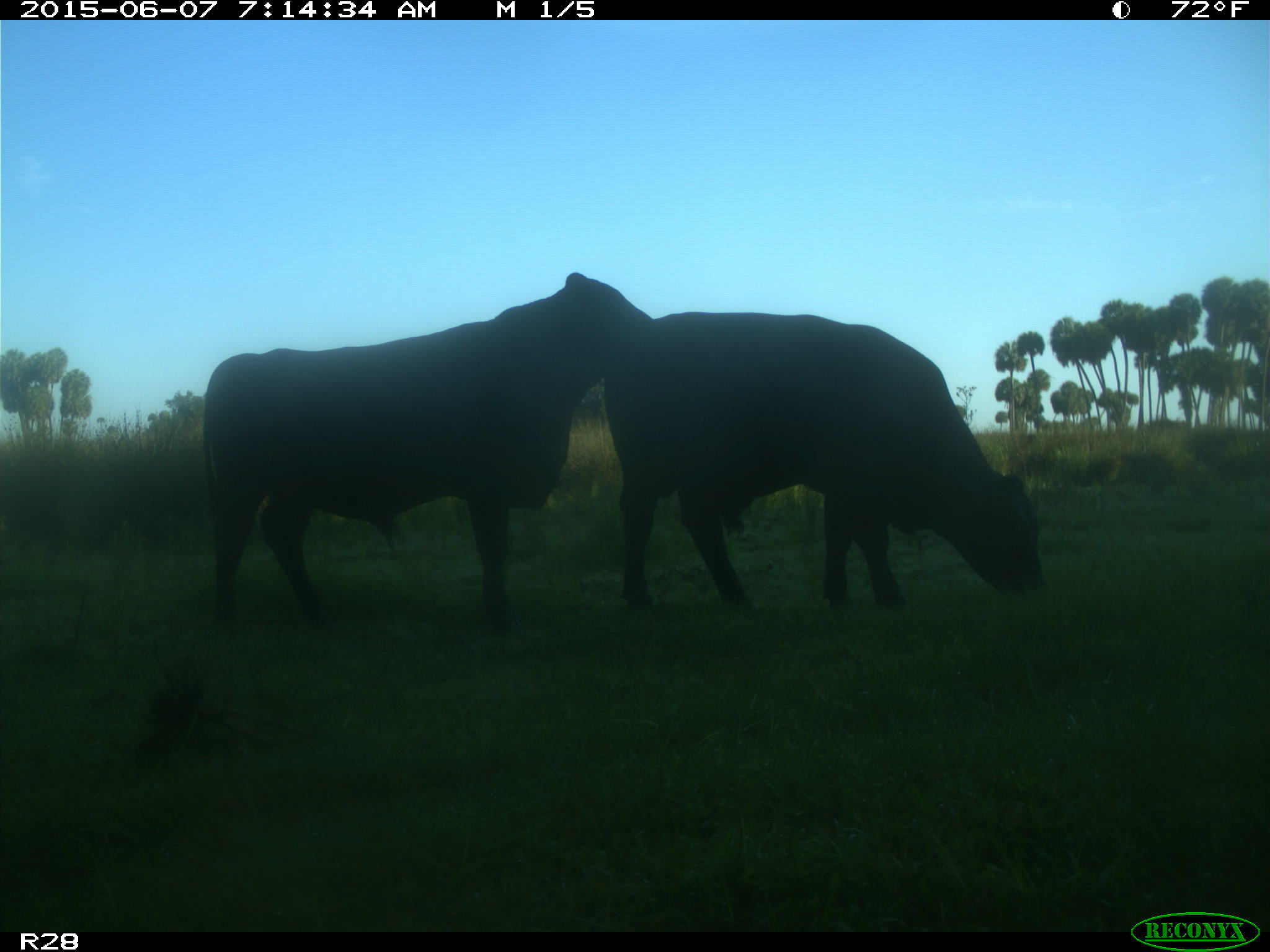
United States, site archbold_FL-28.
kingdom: Animalia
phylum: Chordata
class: Mammalia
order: Artiodactyla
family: Bovidae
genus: Bos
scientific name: Bos taurus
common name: domestic cow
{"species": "Bos taurus (domestic cow)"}